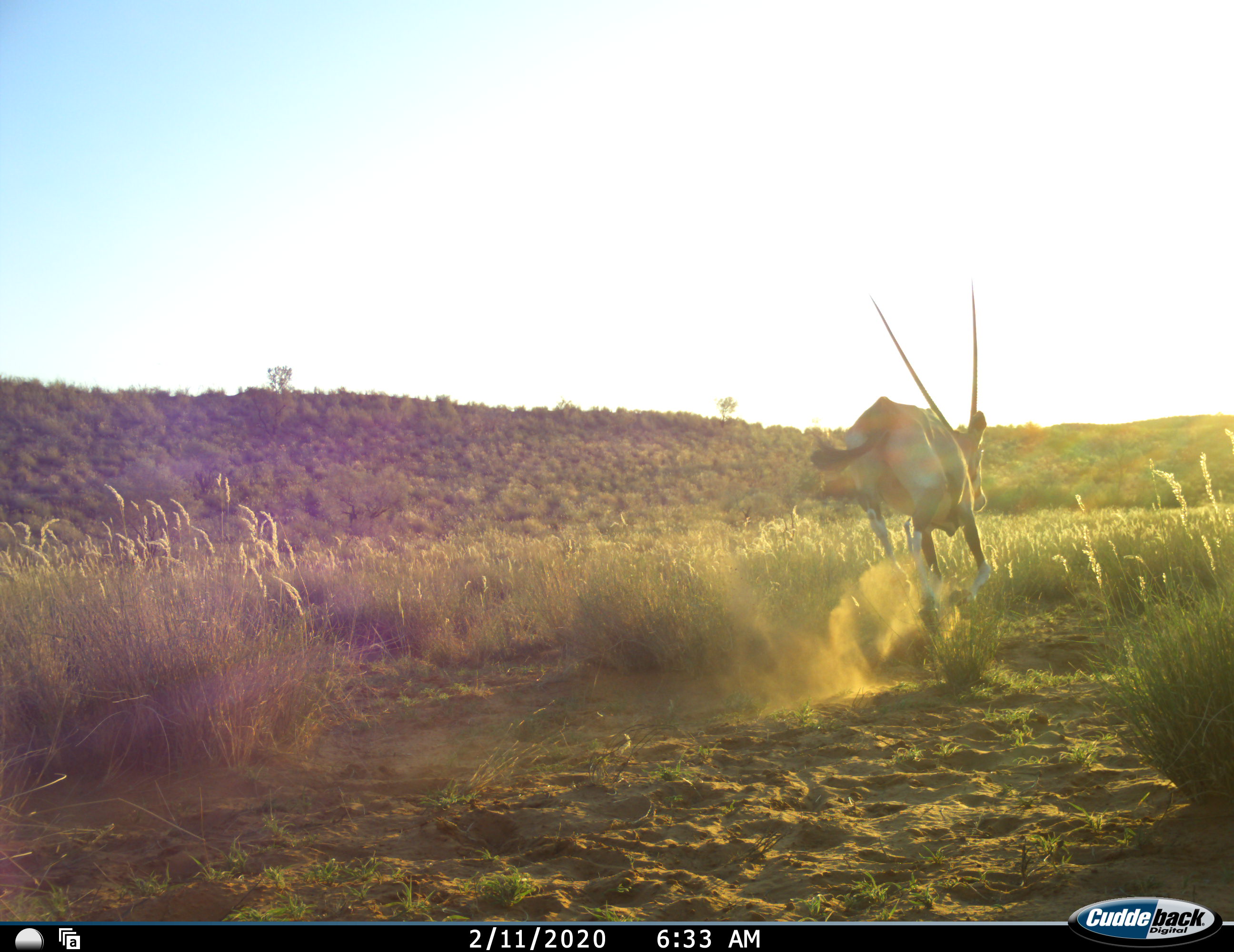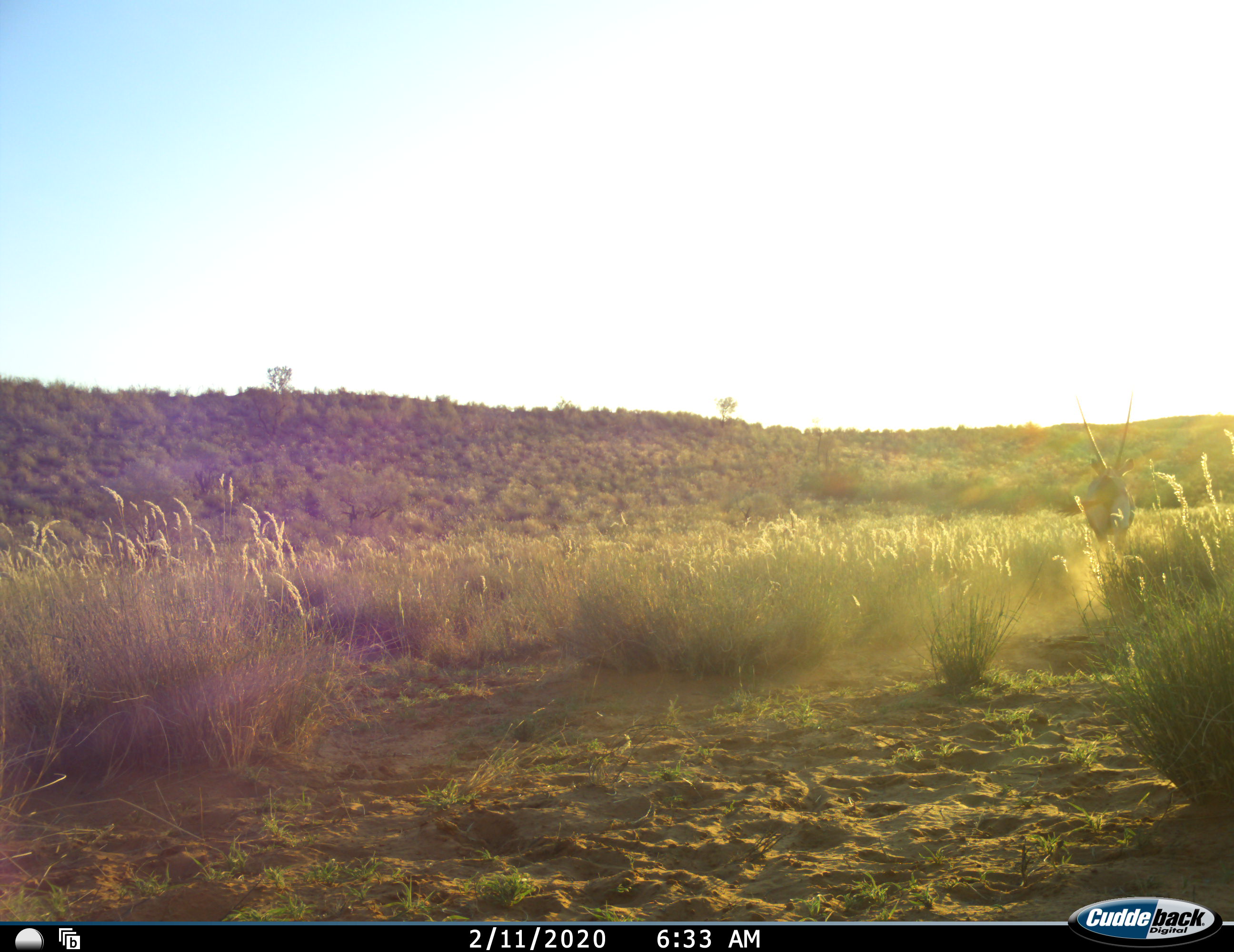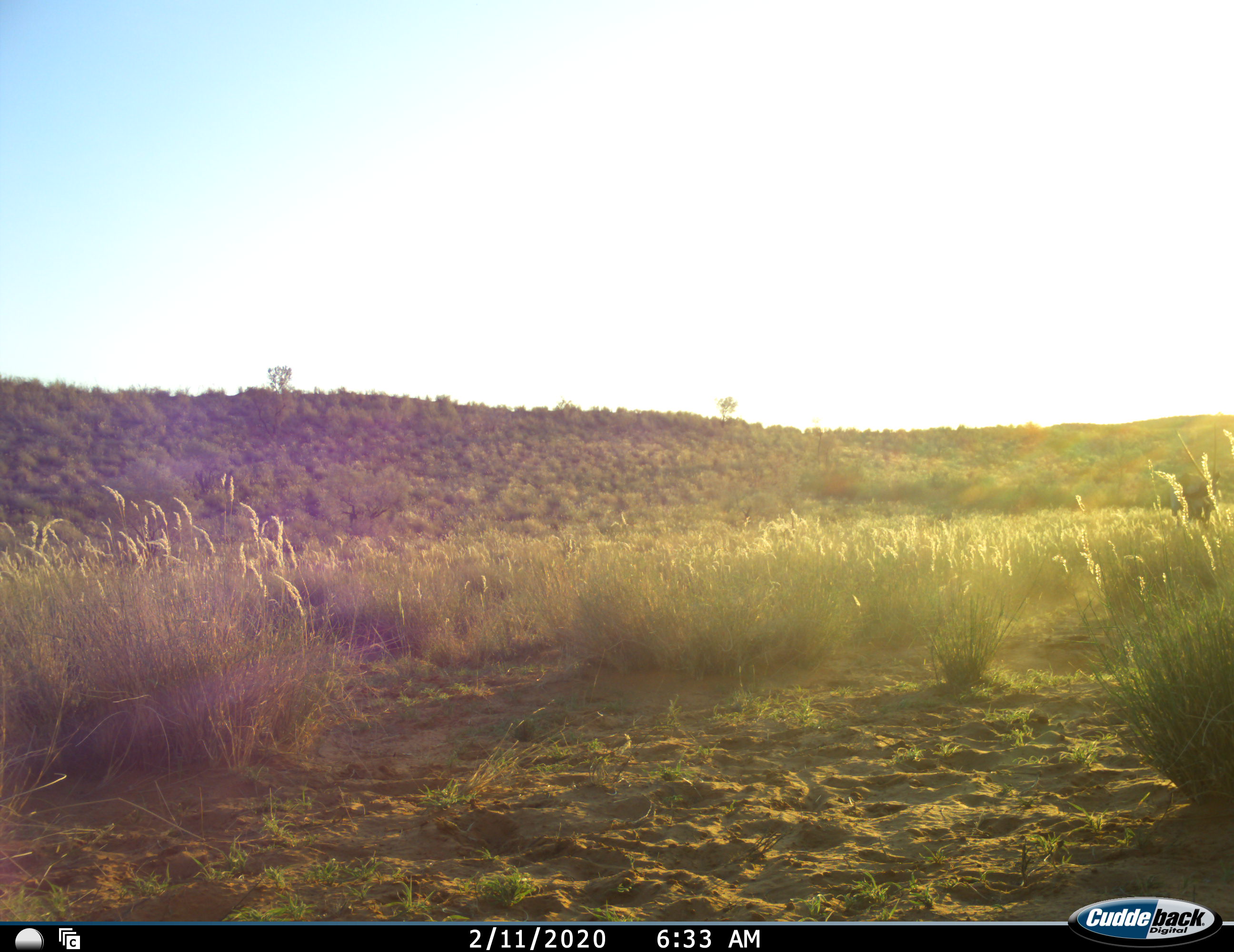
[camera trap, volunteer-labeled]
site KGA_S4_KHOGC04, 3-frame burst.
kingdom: Animalia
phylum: Chordata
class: Mammalia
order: Artiodactyla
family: Bovidae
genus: Oryx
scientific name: Oryx gazella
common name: gemsbok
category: oryx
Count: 1.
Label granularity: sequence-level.